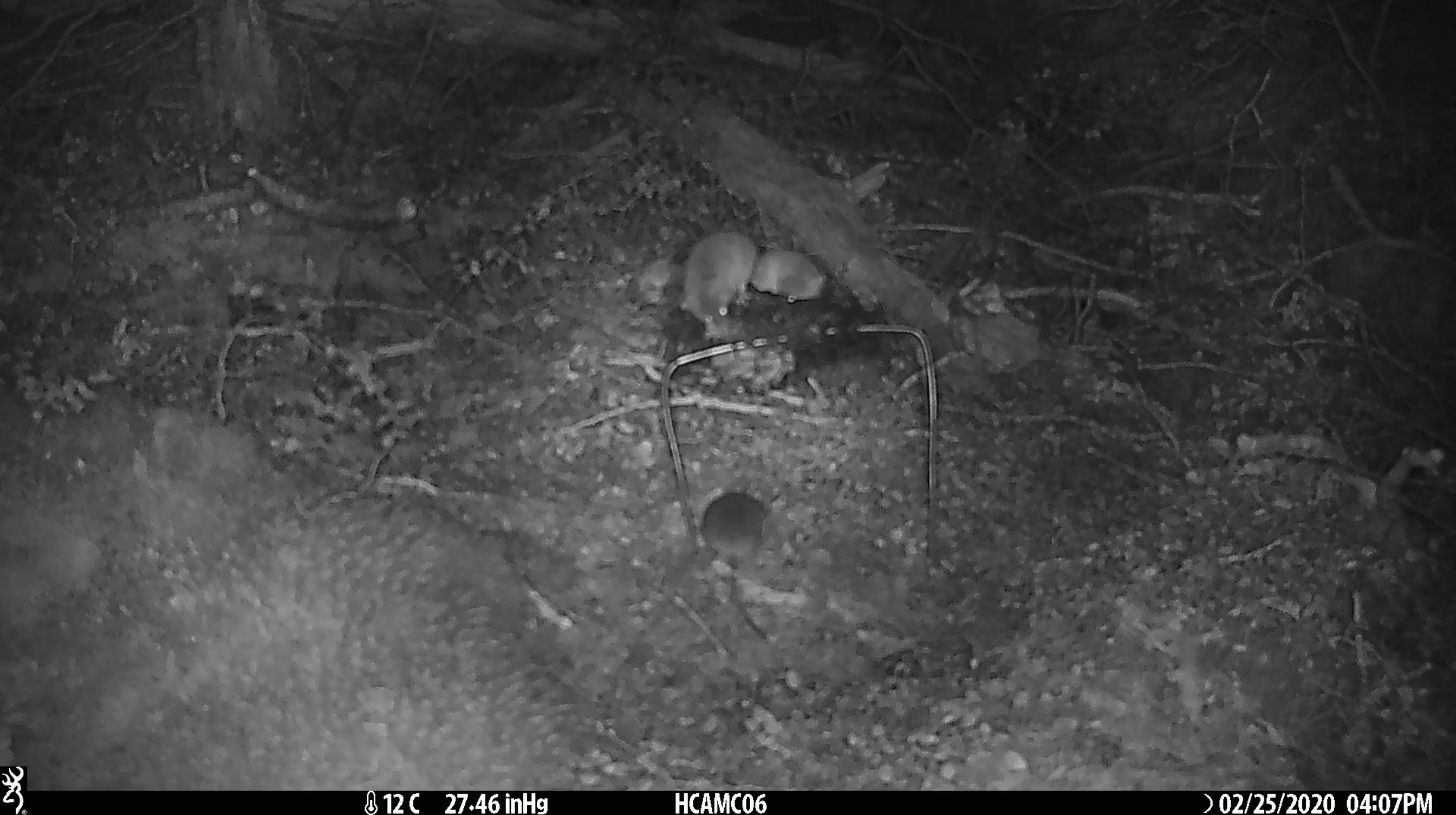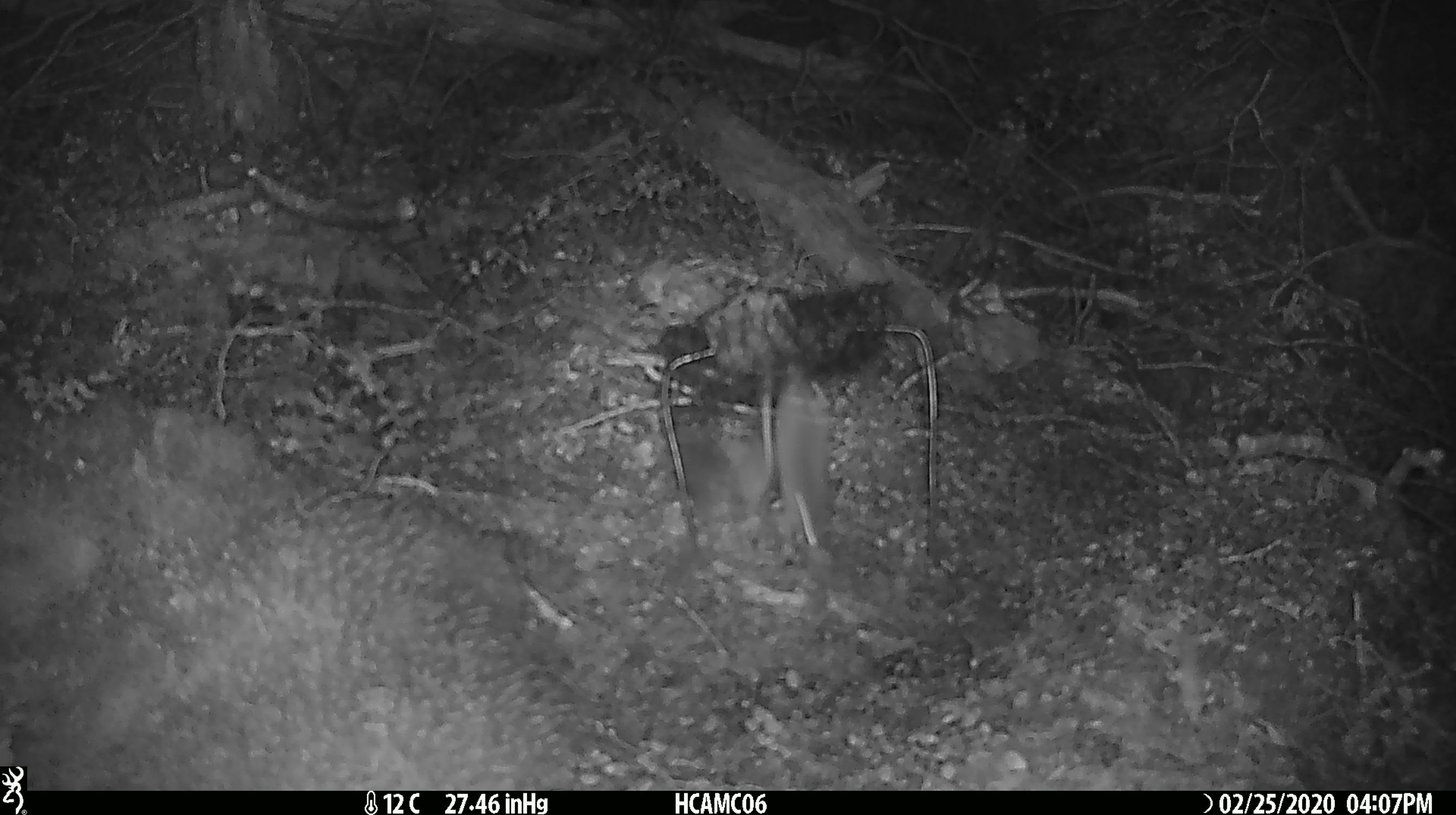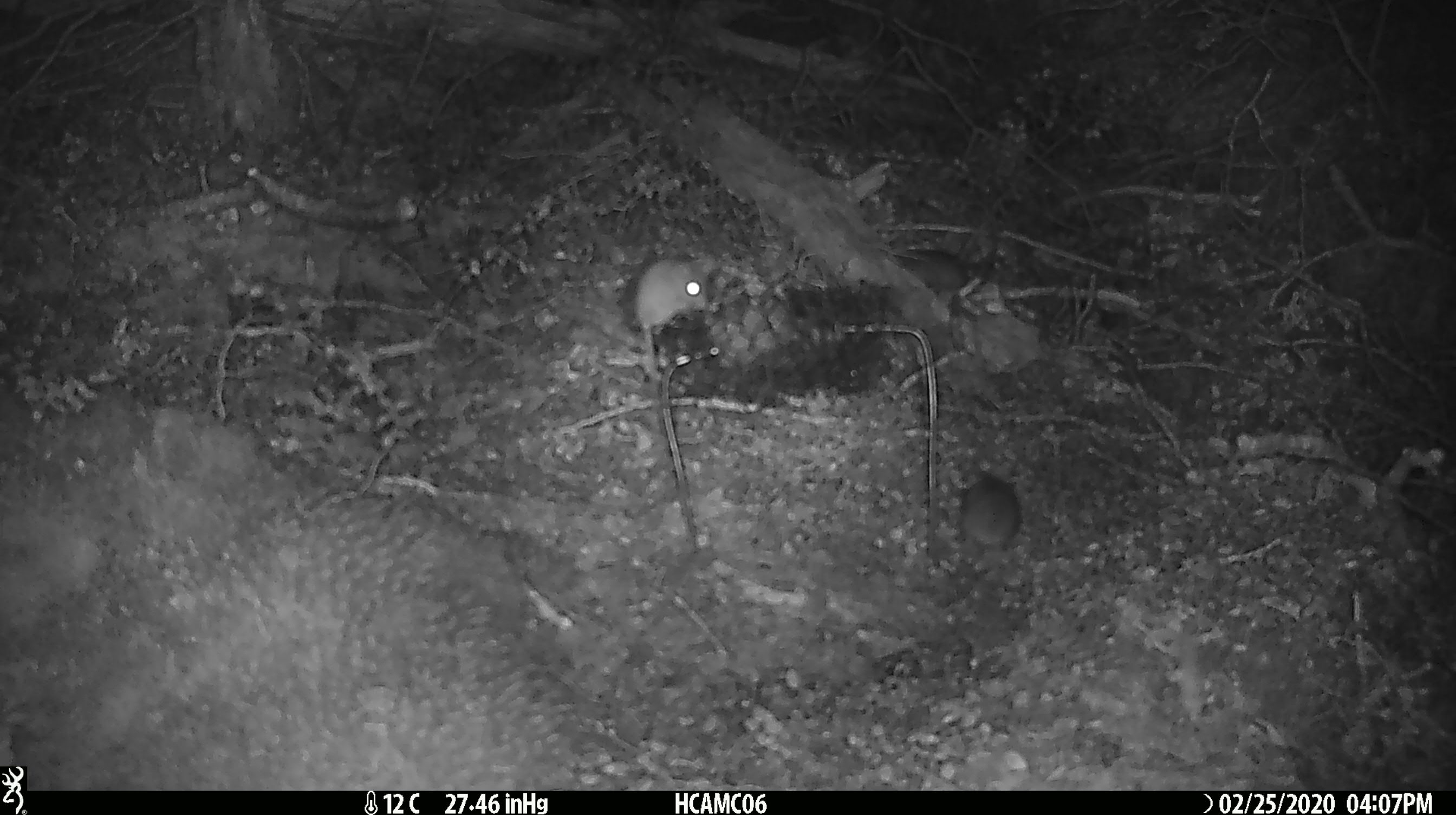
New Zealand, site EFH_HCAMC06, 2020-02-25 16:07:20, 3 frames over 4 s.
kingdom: Animalia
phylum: Chordata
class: Mammalia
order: Rodentia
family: Muridae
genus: Mus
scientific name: Mus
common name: mouse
Mouse (Mus).